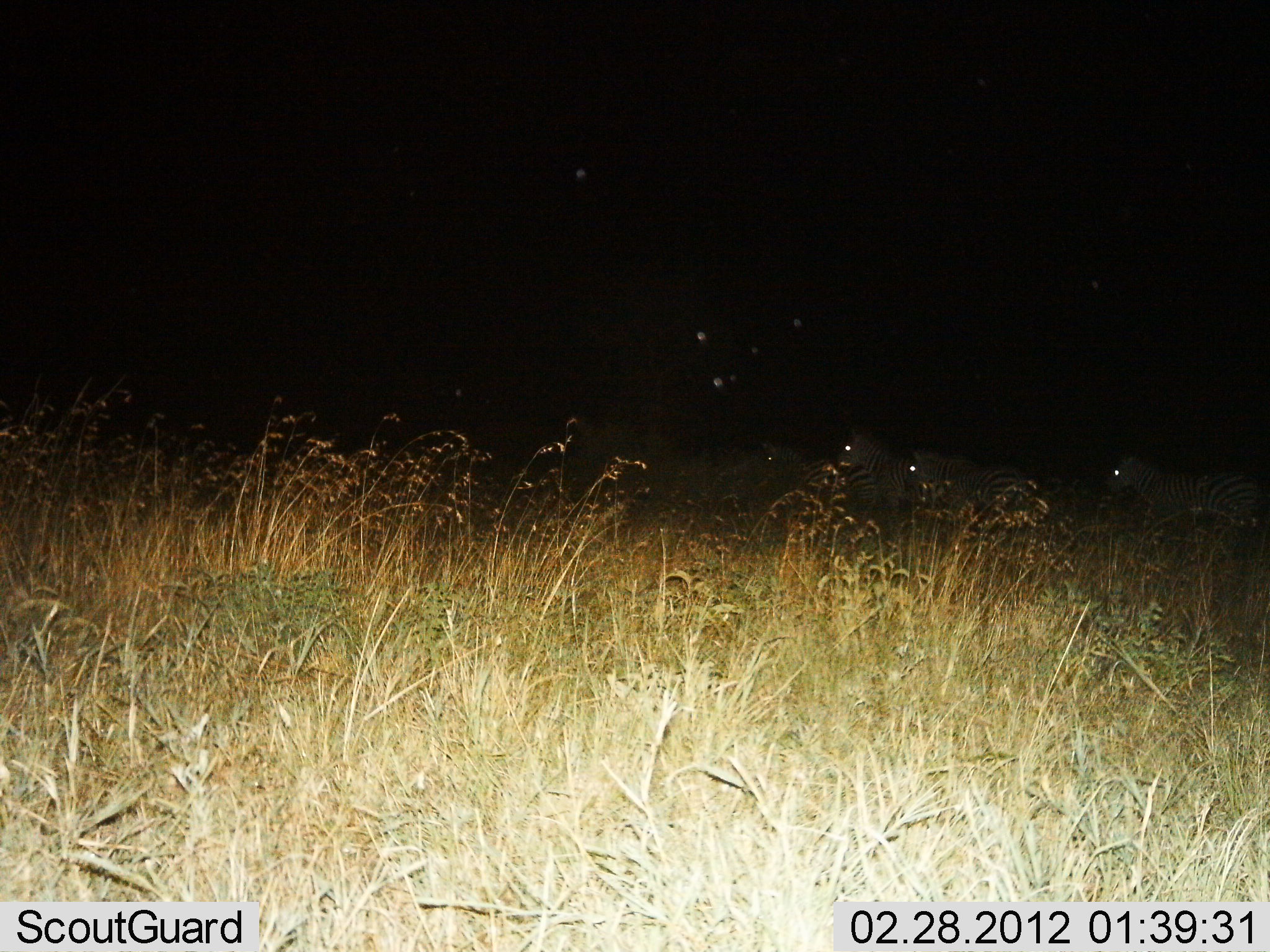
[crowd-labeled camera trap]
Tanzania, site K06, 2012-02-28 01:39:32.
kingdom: Animalia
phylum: Chordata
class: Mammalia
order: Perissodactyla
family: Equidae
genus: Equus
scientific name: Equus quagga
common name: plains zebra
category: zebra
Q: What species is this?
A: Zebra (plains zebra) (Equus quagga).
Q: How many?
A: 4.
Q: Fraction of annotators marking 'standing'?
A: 30%.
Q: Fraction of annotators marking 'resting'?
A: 47%.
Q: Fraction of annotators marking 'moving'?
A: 27%.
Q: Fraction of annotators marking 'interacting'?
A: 0%.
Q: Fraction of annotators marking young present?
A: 0%.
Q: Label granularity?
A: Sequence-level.